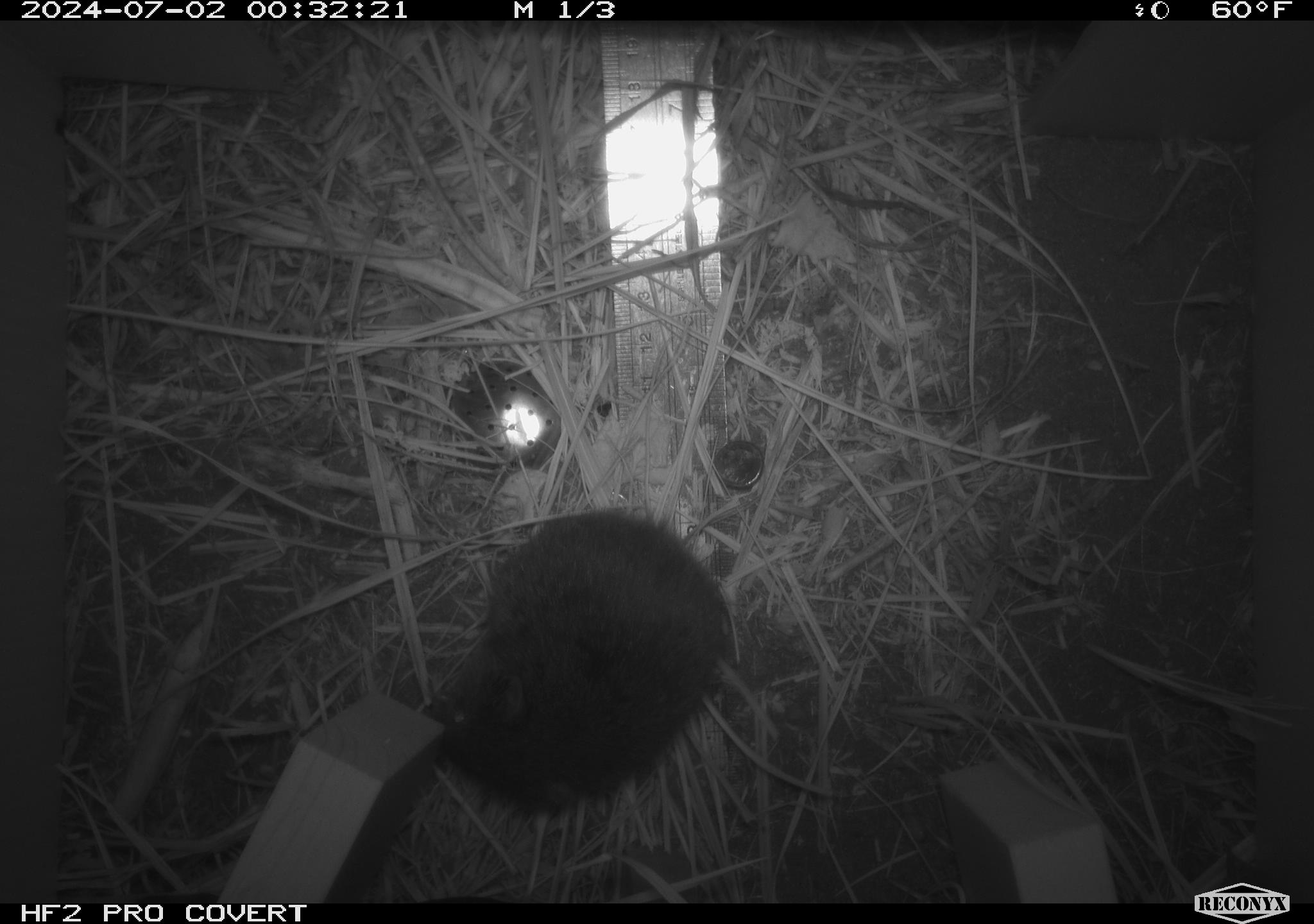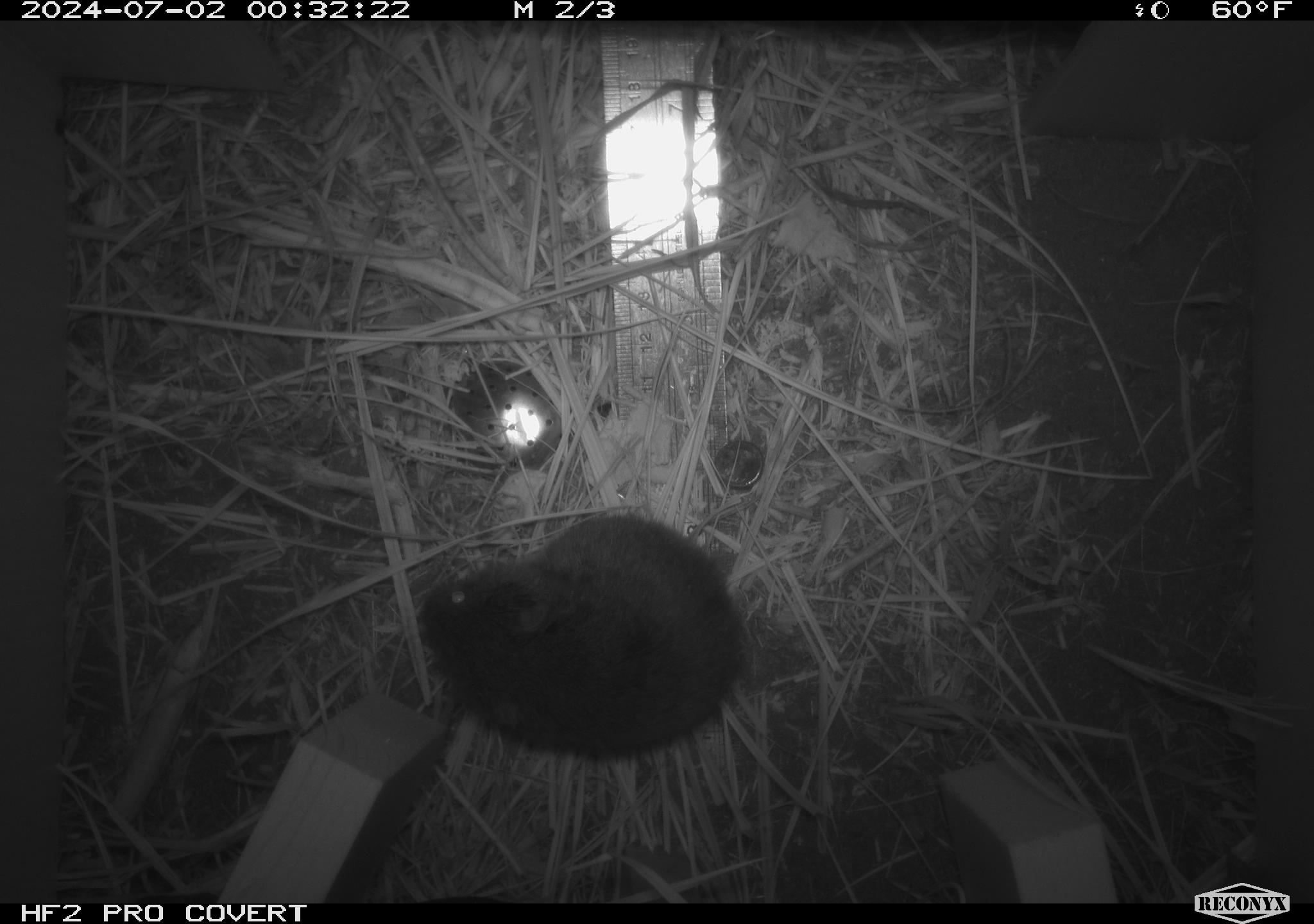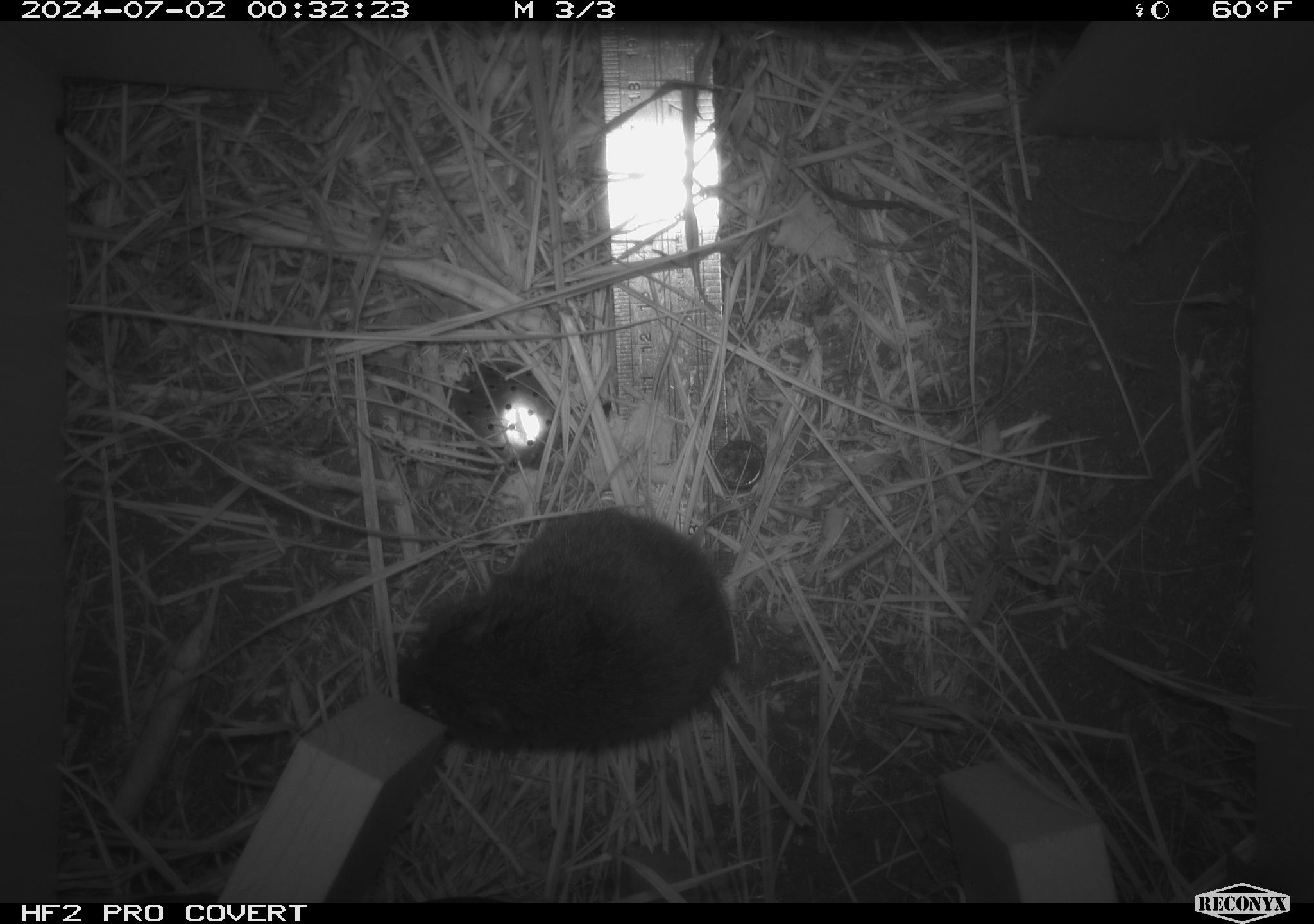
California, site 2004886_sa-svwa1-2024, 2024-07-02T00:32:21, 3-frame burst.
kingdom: Animalia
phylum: Chordata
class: Mammalia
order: Rodentia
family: Cricetidae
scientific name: Arvicolinae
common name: voles, lemmings, and muskrats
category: arvicolinae subfamily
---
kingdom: Animalia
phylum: Arthropoda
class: Malacostraca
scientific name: Malacostraca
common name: amphipods, crabs, isopods, krill, lobsters and shrimps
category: malacostracan